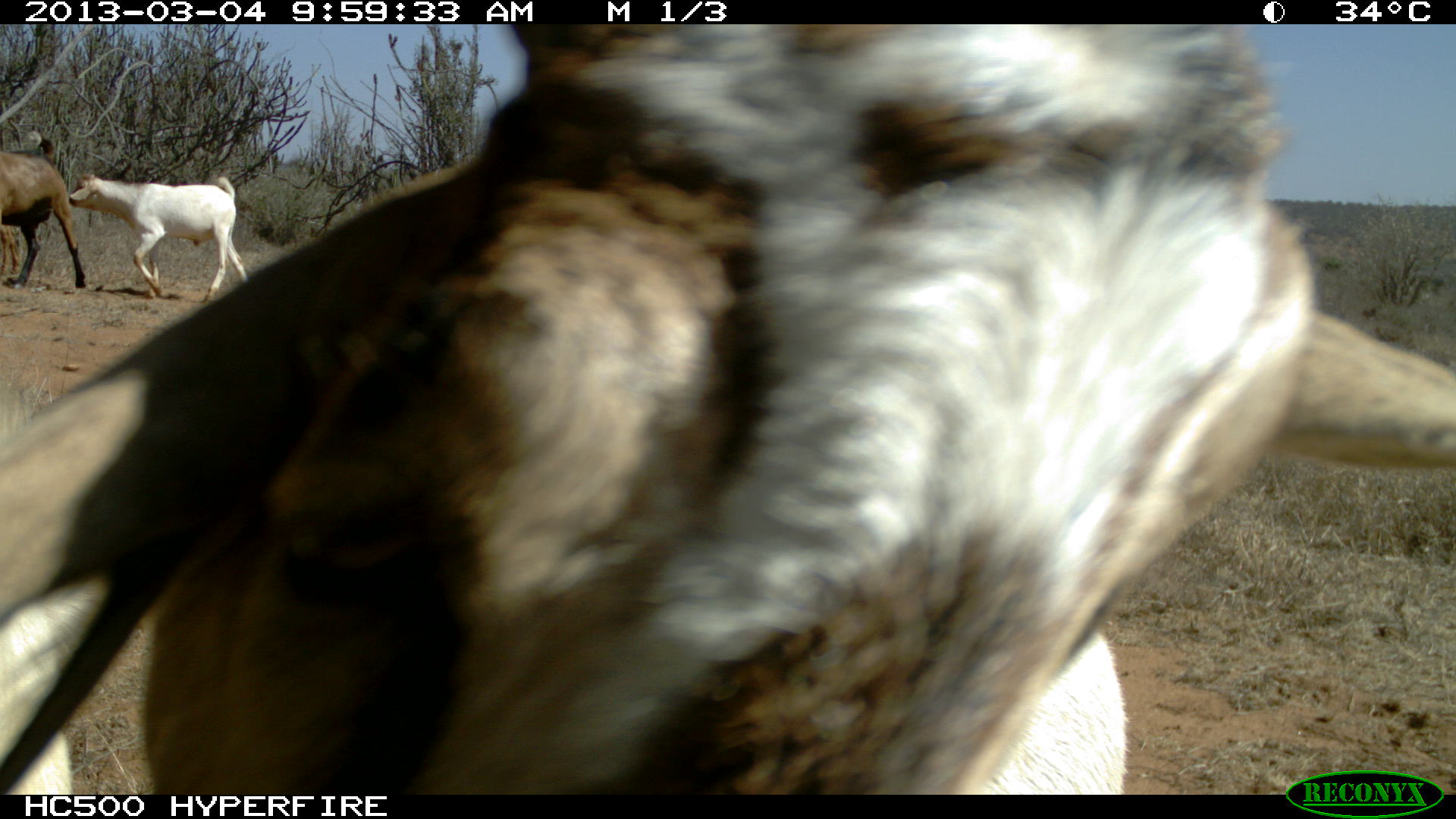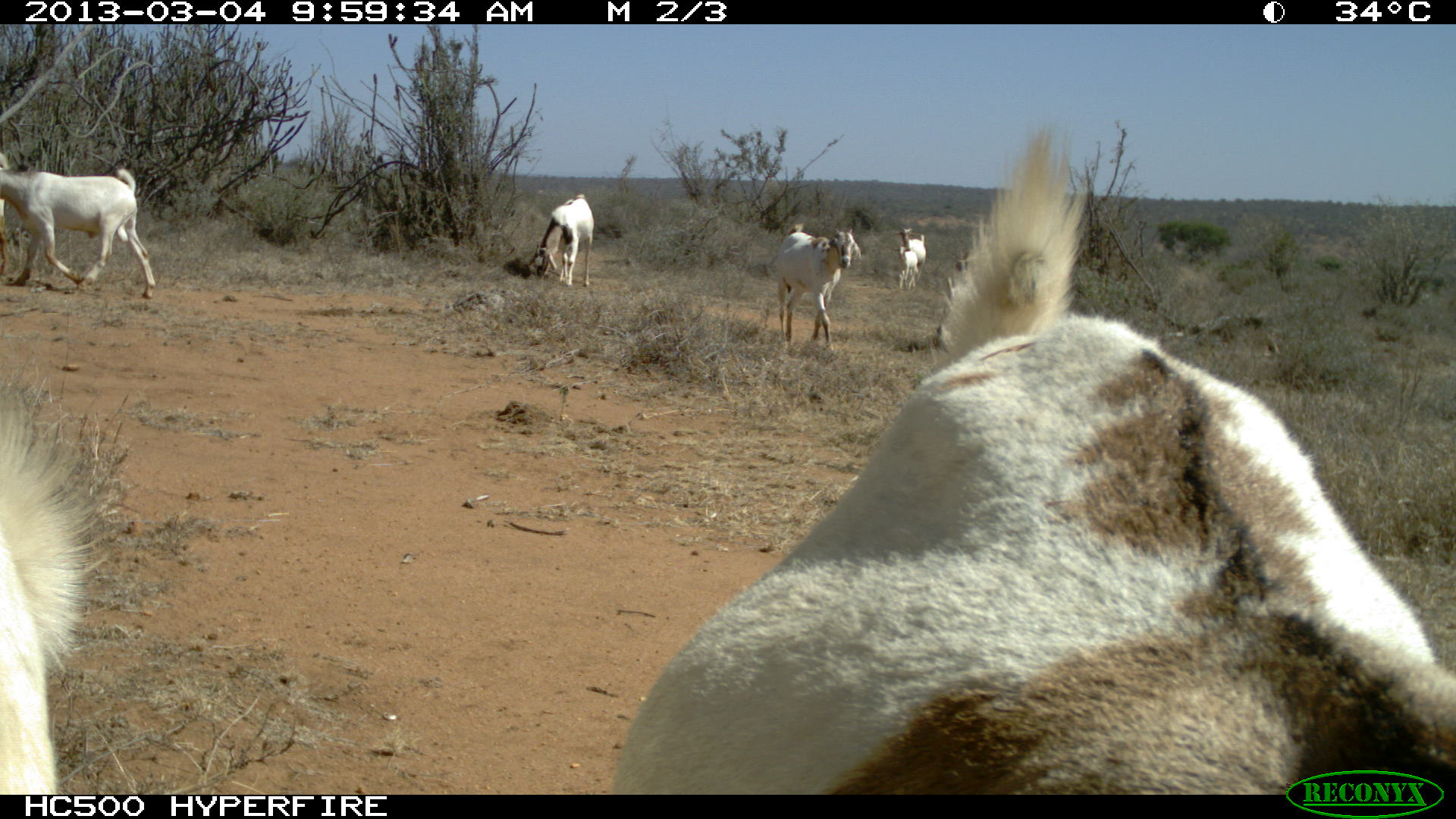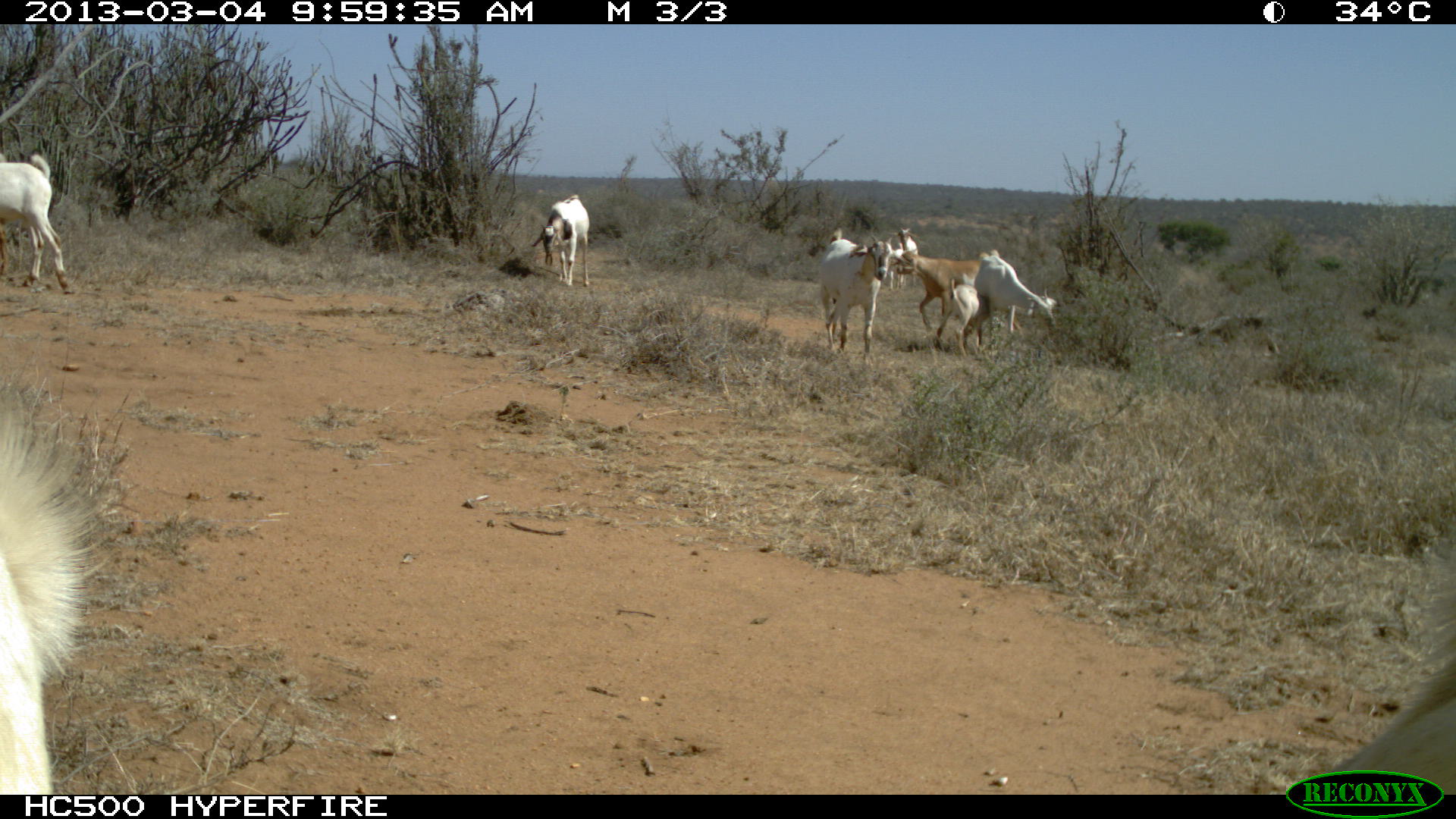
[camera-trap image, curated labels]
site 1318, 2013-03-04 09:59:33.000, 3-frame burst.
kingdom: Animalia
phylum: Chordata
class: Mammalia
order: Artiodactyla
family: Bovidae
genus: Capra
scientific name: Capra aegagrus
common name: wild goat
Capra aegagrus (wild goat), count 16.